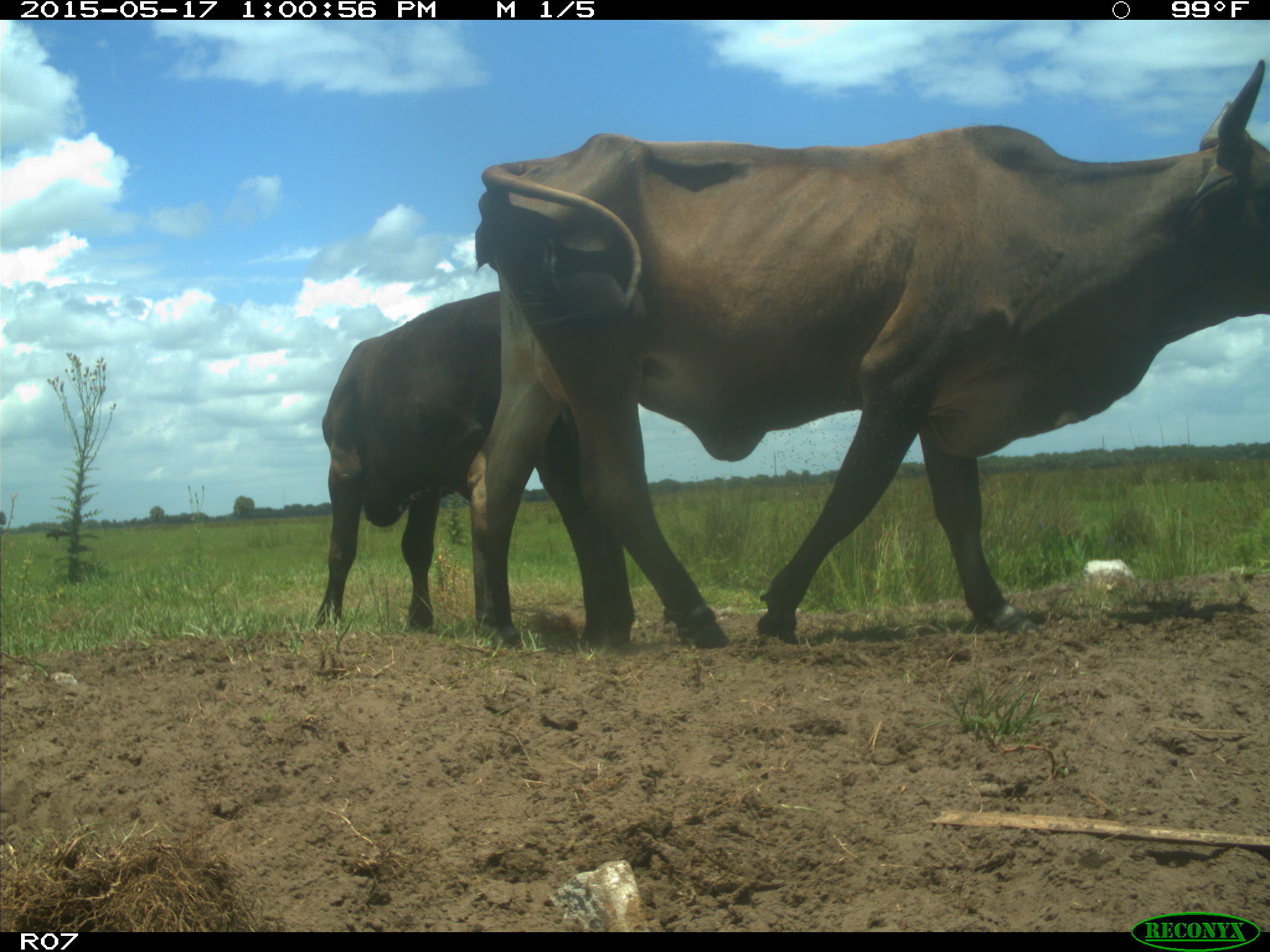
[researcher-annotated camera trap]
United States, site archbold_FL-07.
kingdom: Animalia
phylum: Chordata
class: Mammalia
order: Artiodactyla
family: Bovidae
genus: Bos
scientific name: Bos taurus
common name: domestic cow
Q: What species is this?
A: Bos taurus (domestic cow).